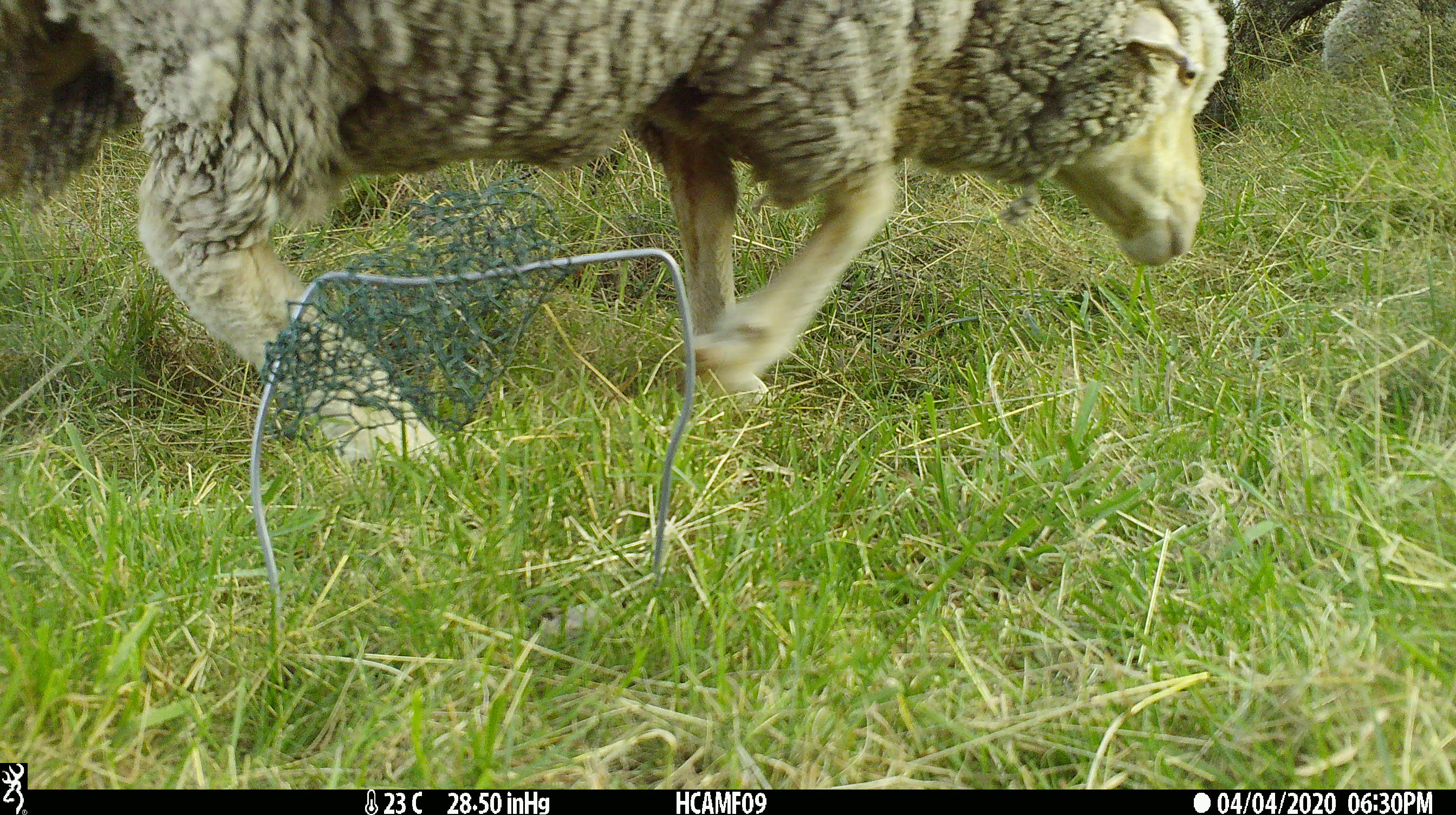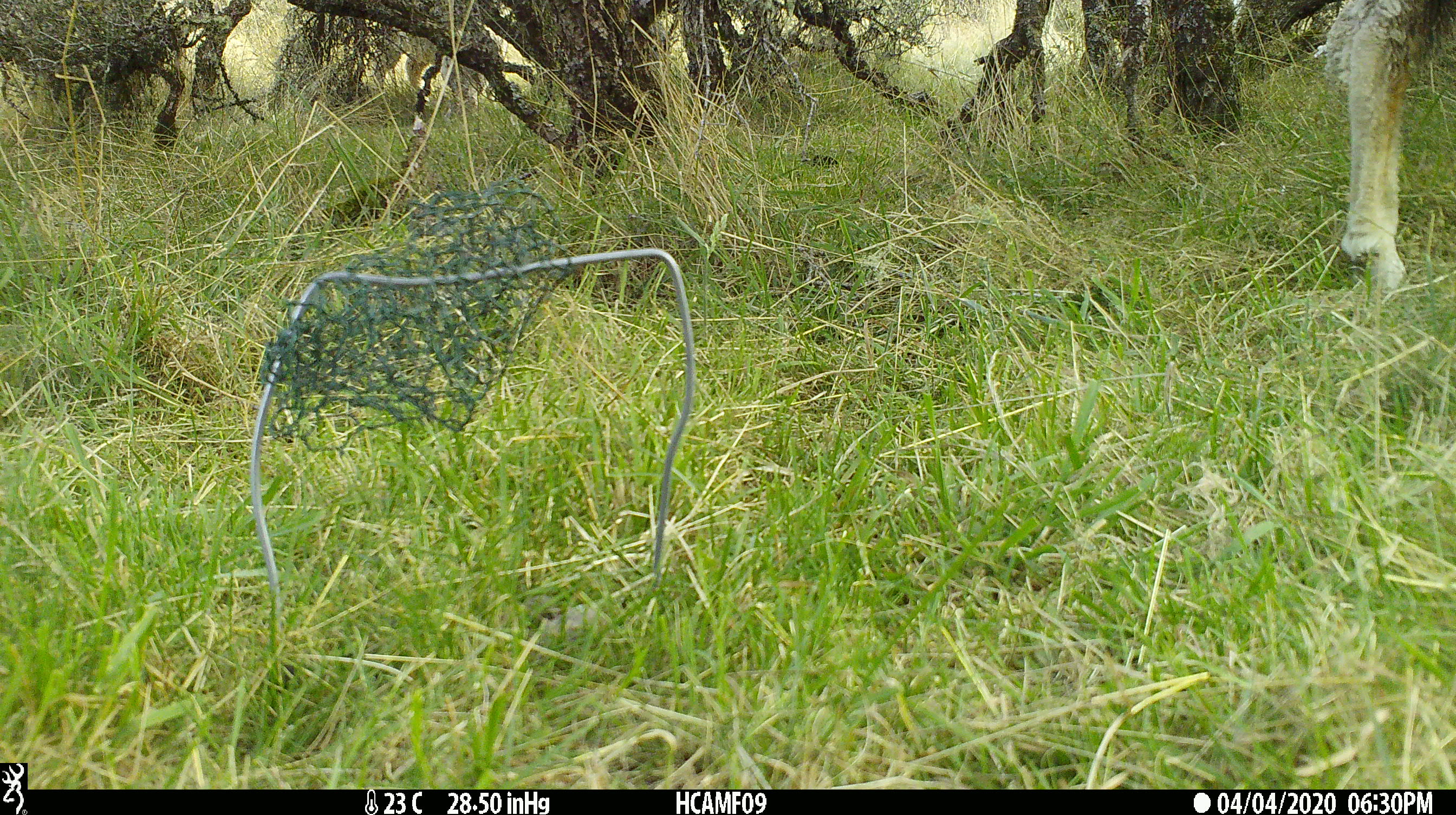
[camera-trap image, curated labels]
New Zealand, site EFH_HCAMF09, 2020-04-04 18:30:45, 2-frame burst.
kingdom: Animalia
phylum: Chordata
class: Mammalia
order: Artiodactyla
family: Bovidae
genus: Ovis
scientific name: Ovis aries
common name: domestic sheep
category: sheep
Sheep (domestic sheep) (Ovis aries).